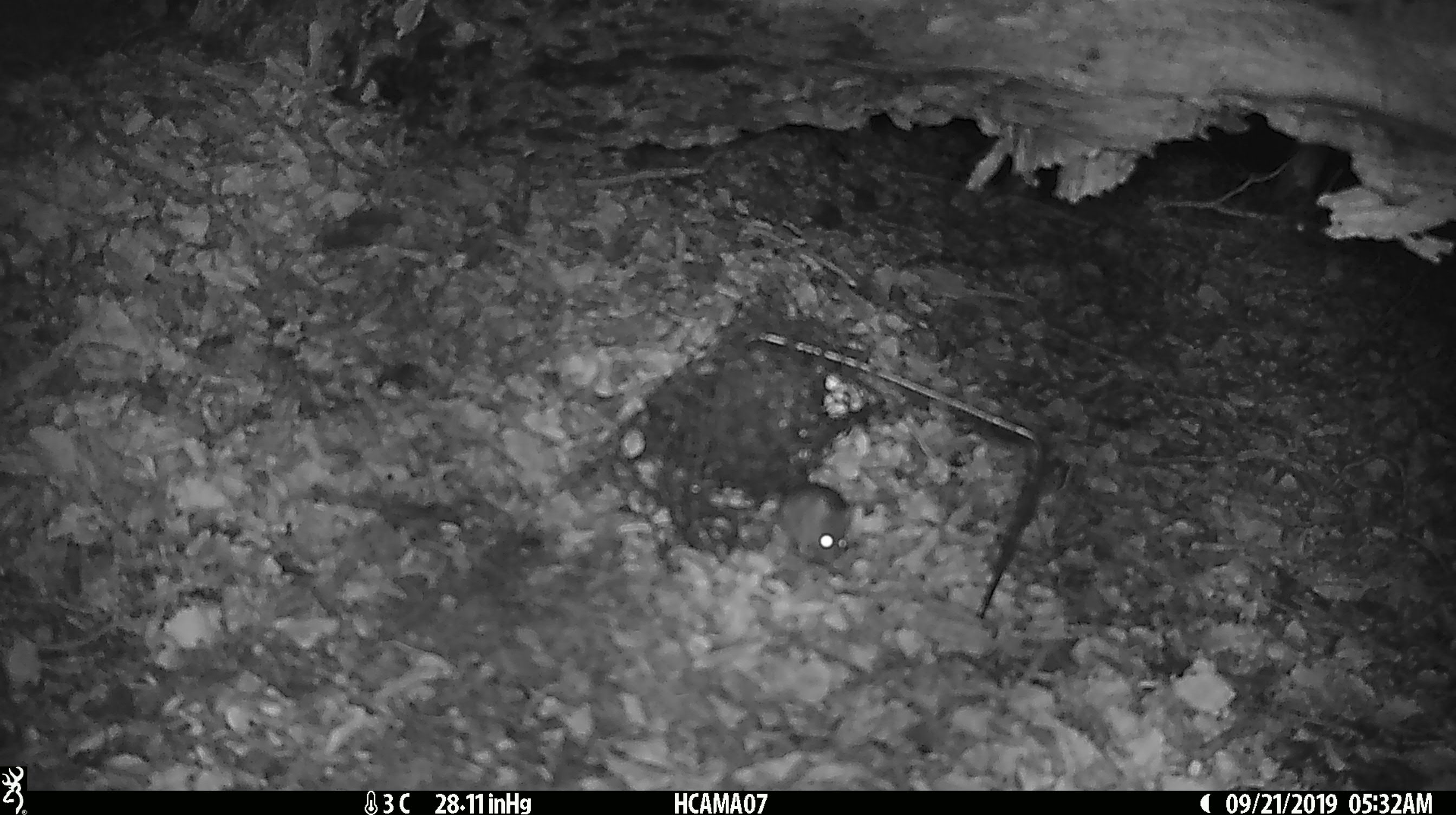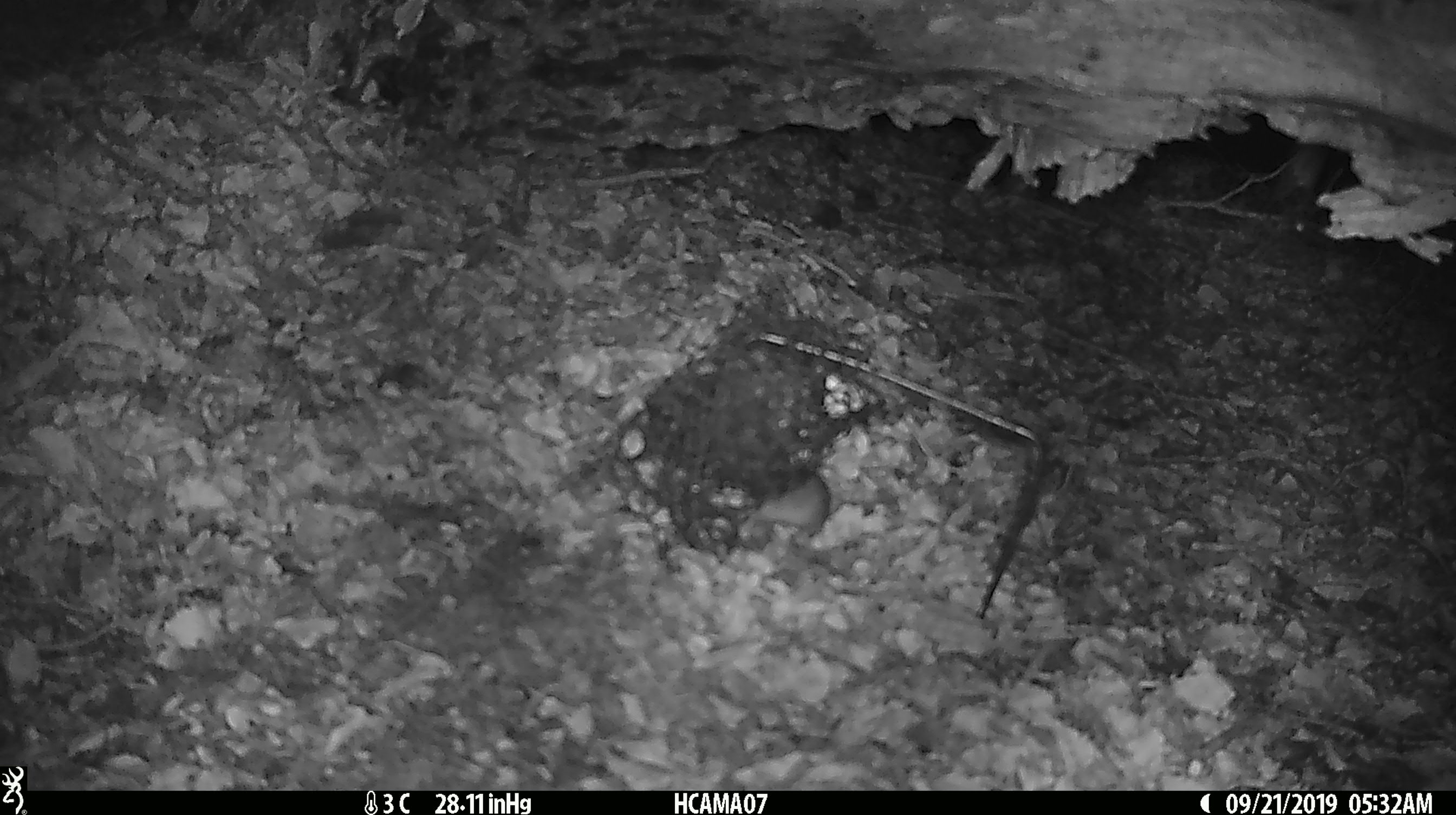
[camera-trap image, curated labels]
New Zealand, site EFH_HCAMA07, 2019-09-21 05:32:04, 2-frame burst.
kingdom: Animalia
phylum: Chordata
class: Mammalia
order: Rodentia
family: Muridae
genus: Mus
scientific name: Mus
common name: mouse